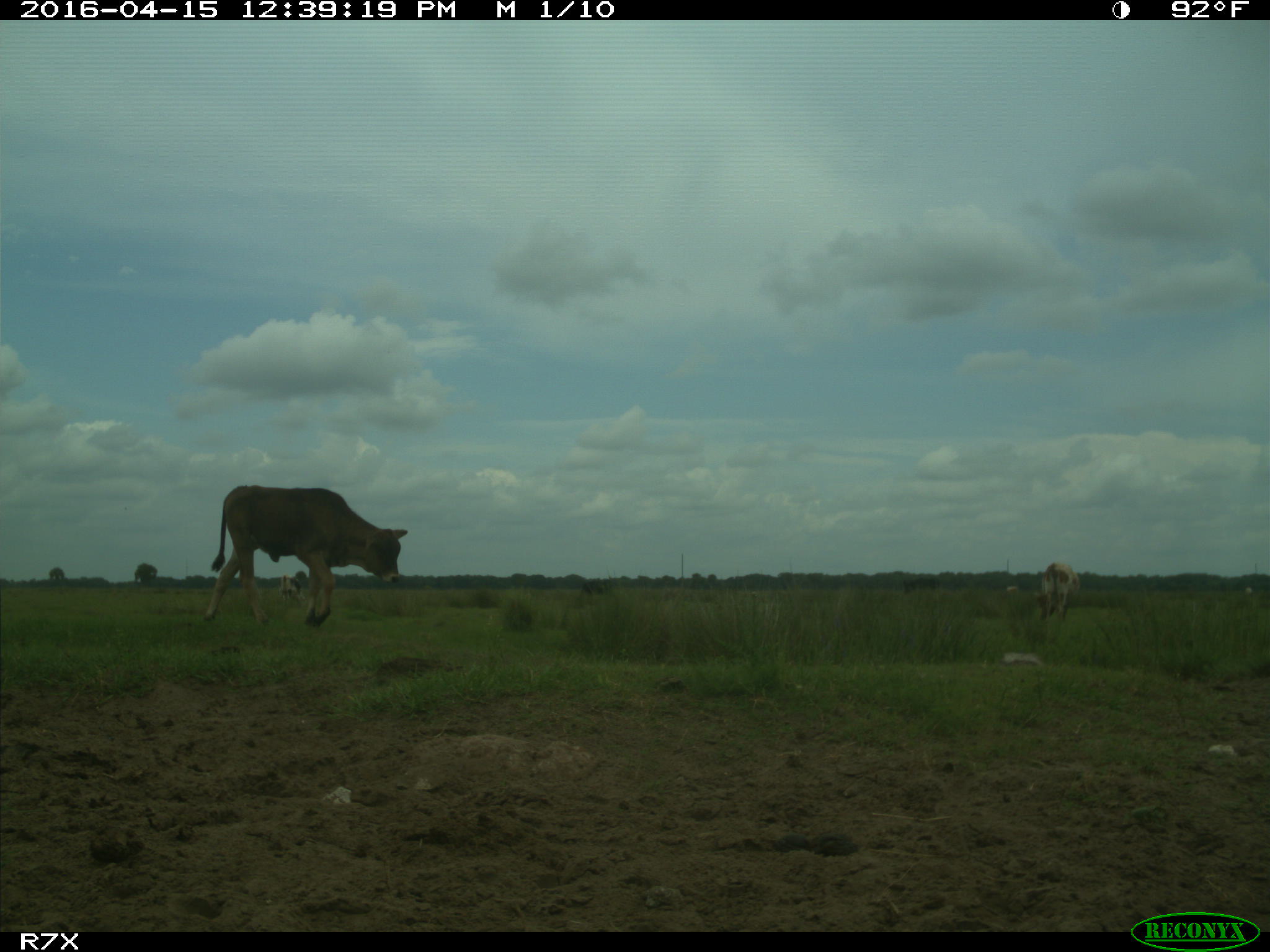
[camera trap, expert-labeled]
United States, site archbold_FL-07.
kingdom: Animalia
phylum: Chordata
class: Mammalia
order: Artiodactyla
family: Bovidae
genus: Bos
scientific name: Bos taurus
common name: domestic cow